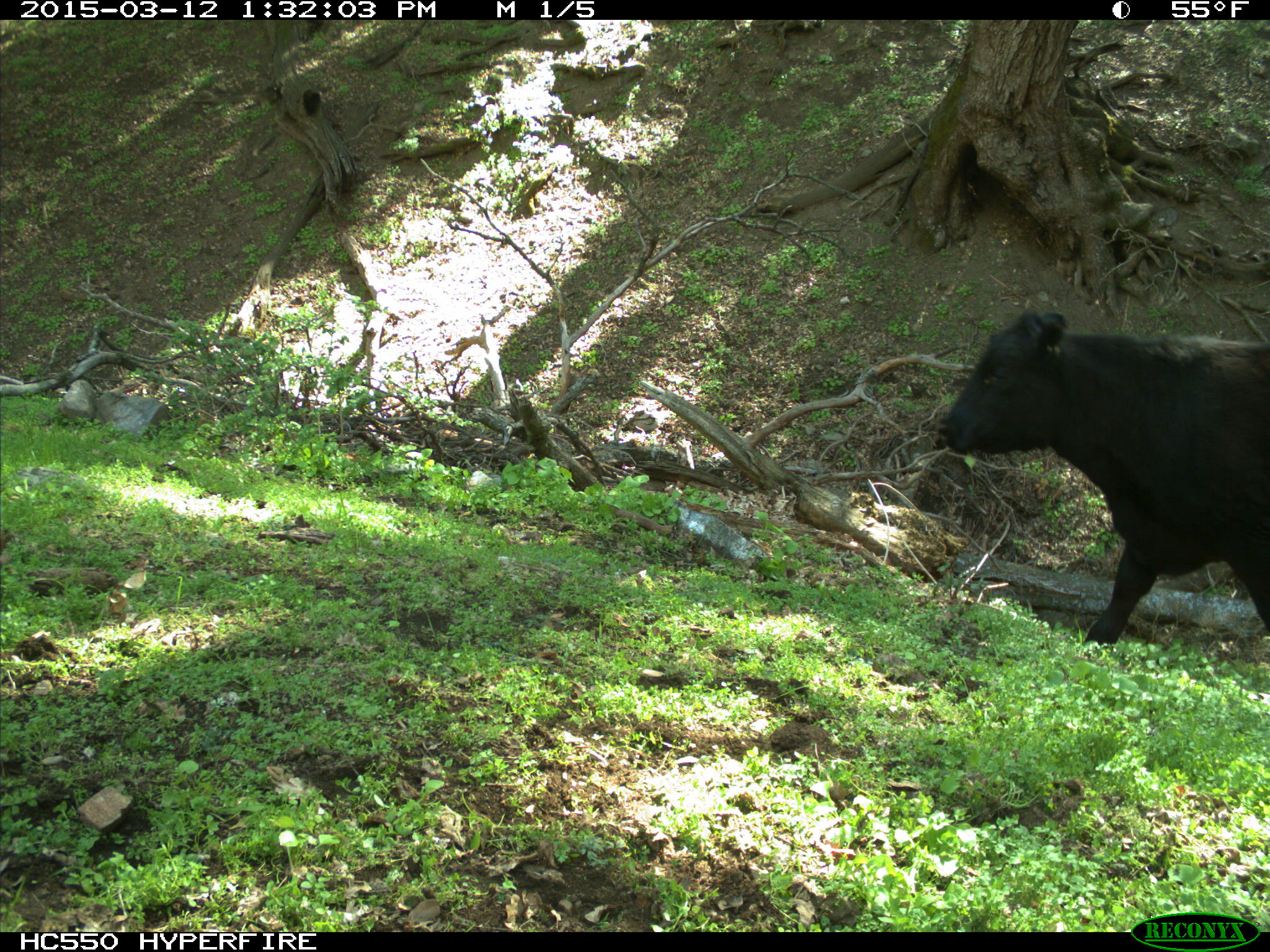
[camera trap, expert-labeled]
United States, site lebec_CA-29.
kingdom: Animalia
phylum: Chordata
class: Mammalia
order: Artiodactyla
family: Bovidae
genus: Bos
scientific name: Bos taurus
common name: domestic cow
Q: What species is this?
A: Bos taurus (domestic cow).